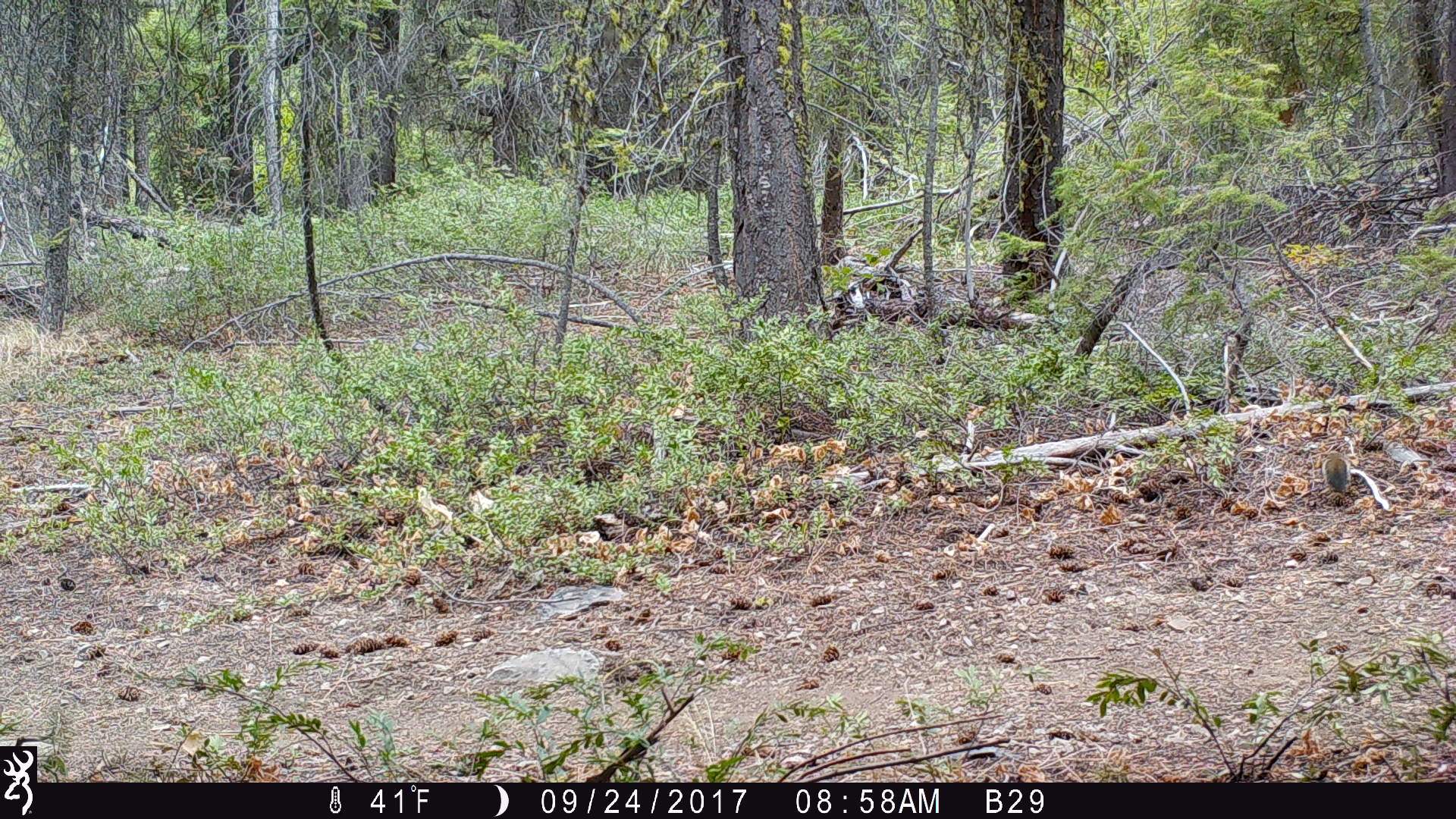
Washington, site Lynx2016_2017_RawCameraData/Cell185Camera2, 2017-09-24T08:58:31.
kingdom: Animalia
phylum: Chordata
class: Mammalia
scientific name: Mammalia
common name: small mammal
Small mammal (Mammalia). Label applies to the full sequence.